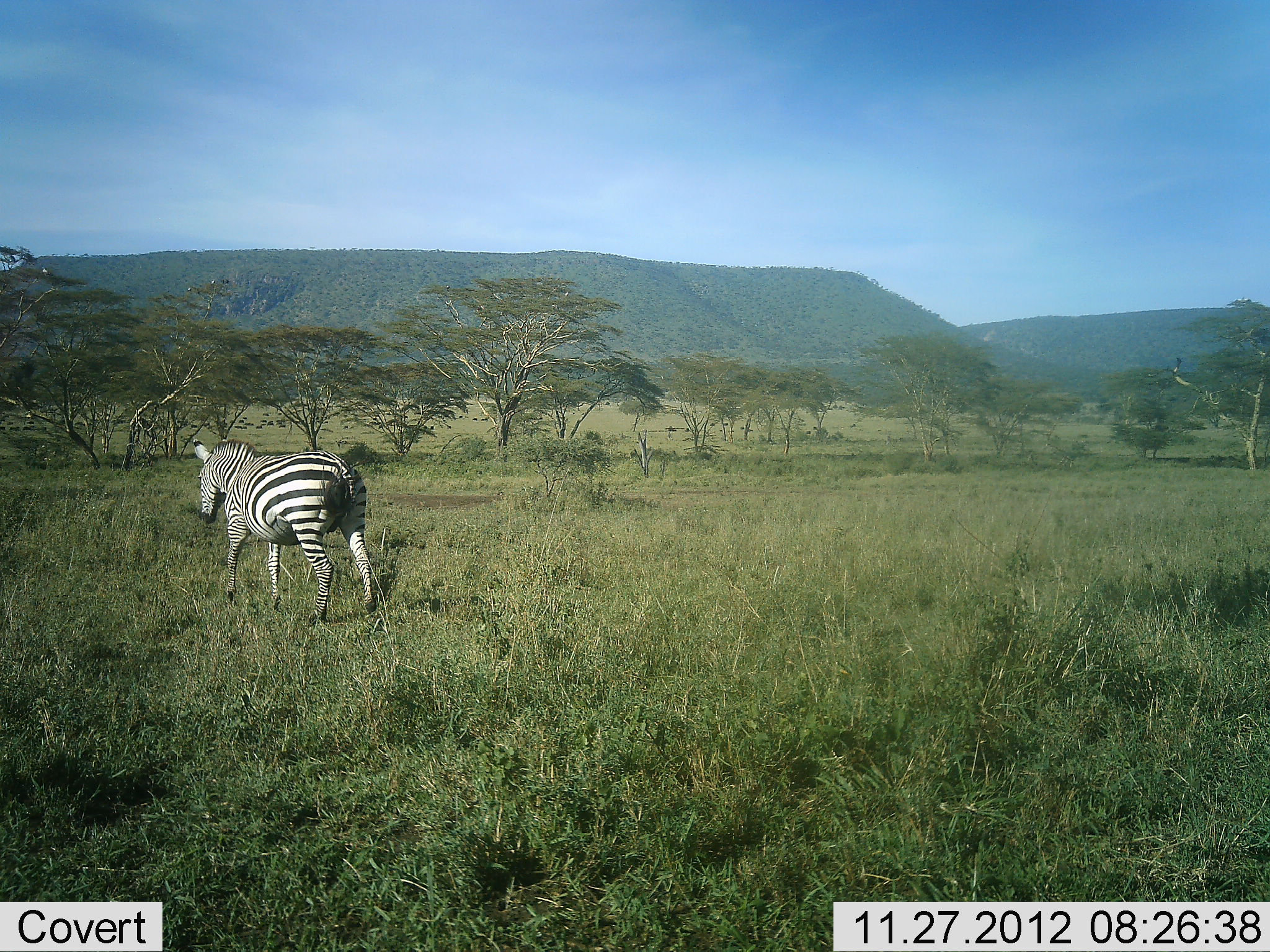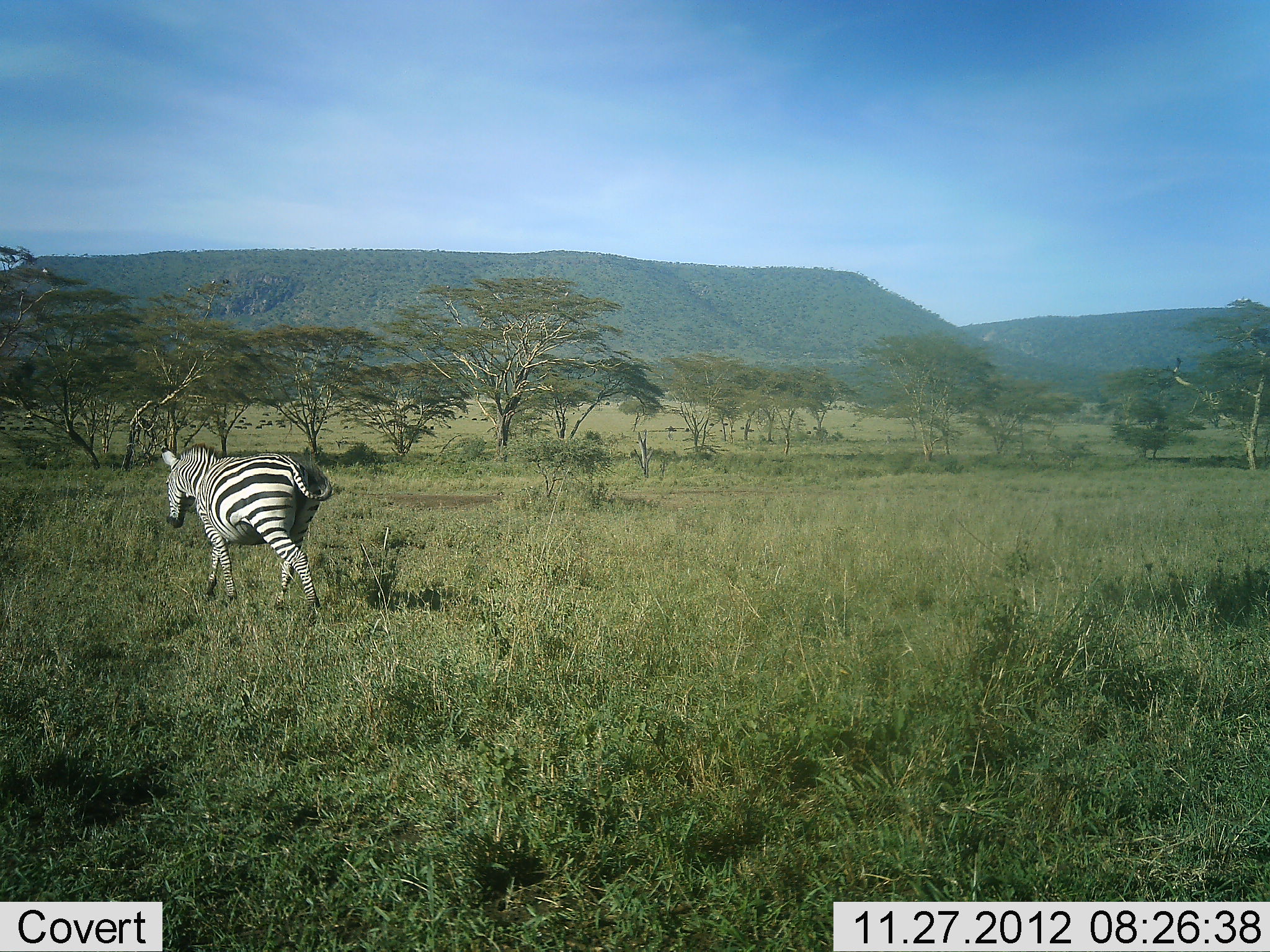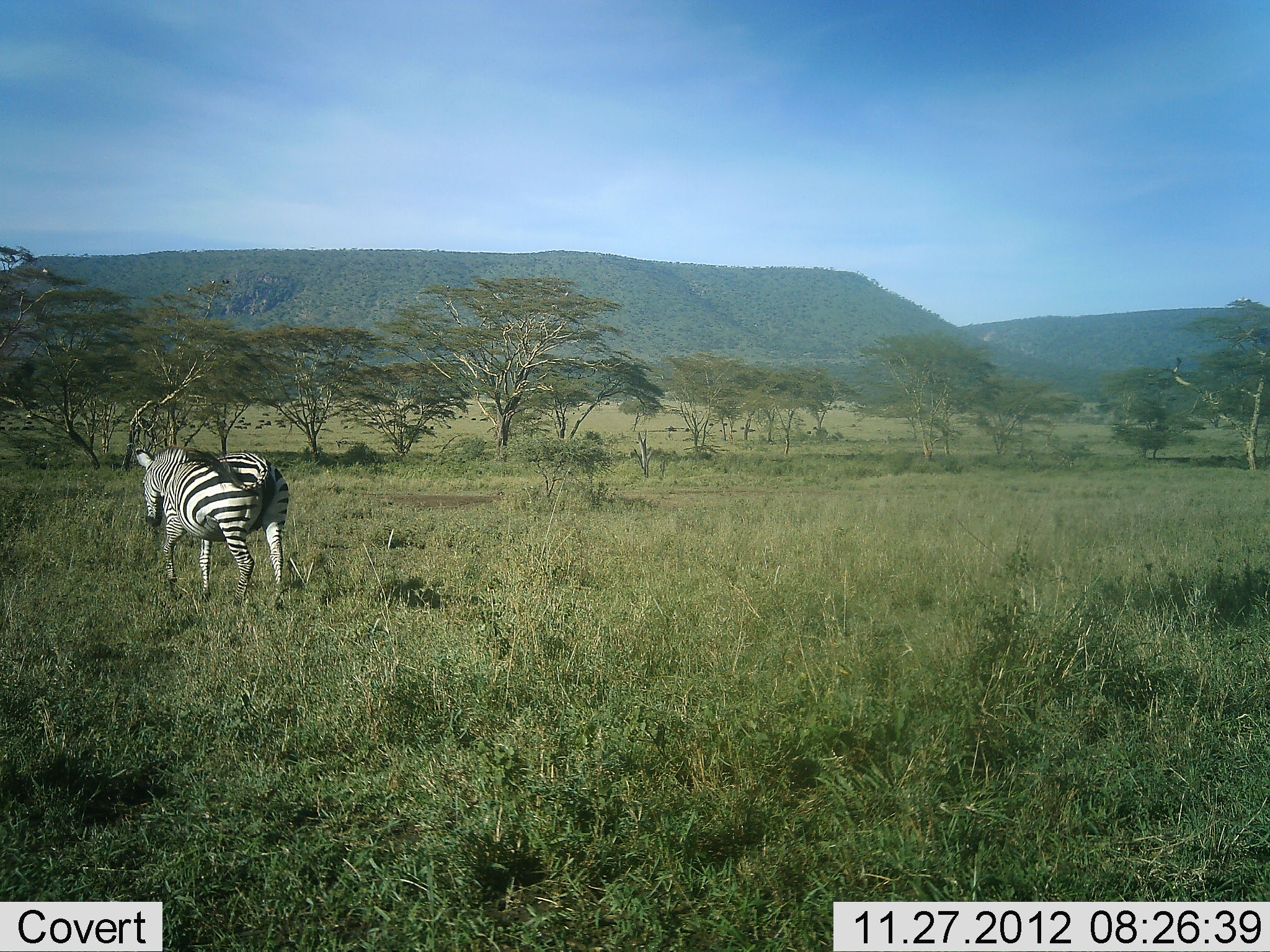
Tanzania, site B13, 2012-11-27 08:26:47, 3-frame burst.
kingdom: Animalia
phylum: Chordata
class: Mammalia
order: Perissodactyla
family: Equidae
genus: Equus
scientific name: Equus quagga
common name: plains zebra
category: zebra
Zebra (plains zebra) (Equus quagga), count 1. Behavior (volunteer vote fractions): standing 0%, resting 0%, moving 100%, interacting 0%. Young present (vote fraction): 0%. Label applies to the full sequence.